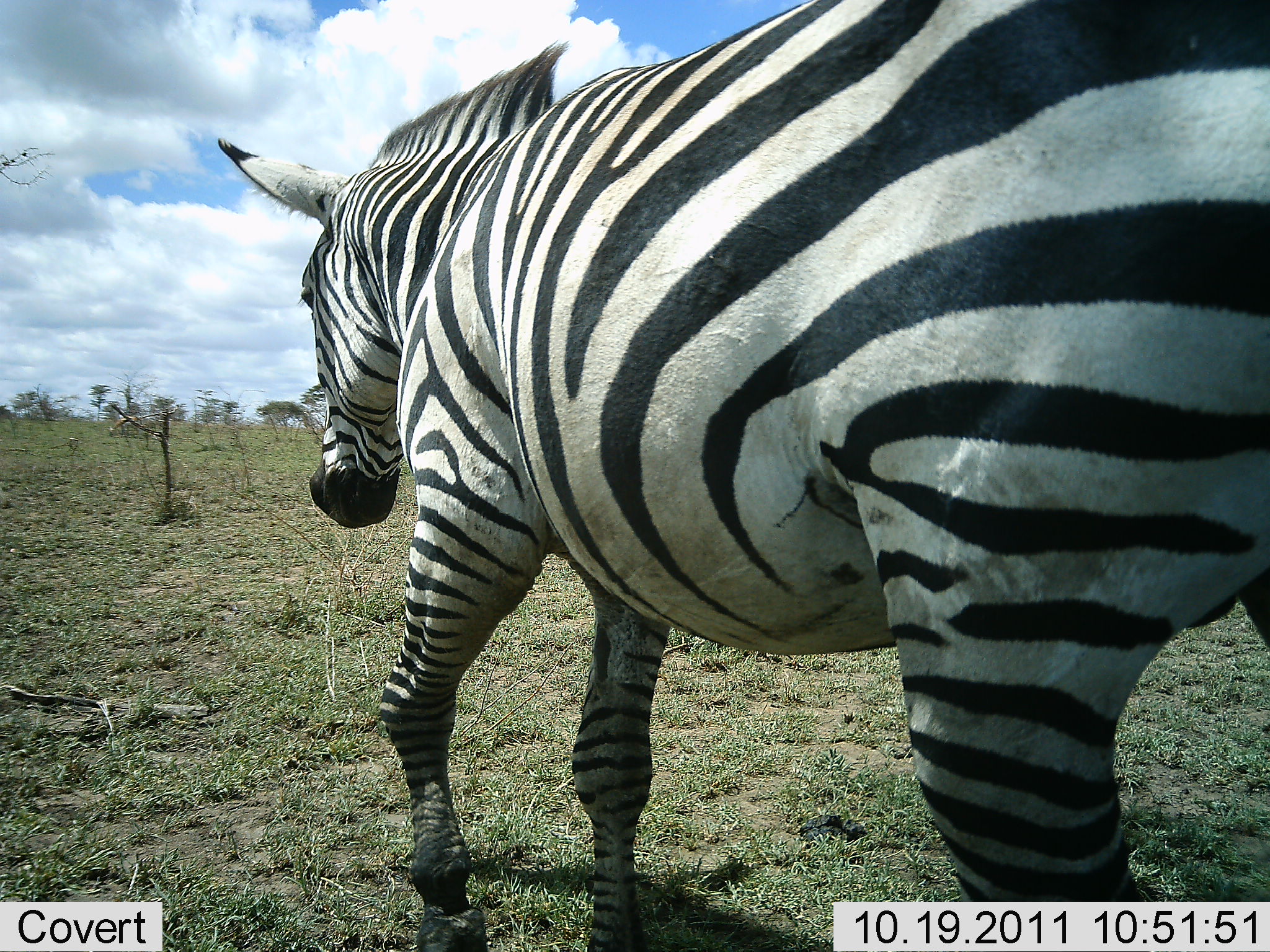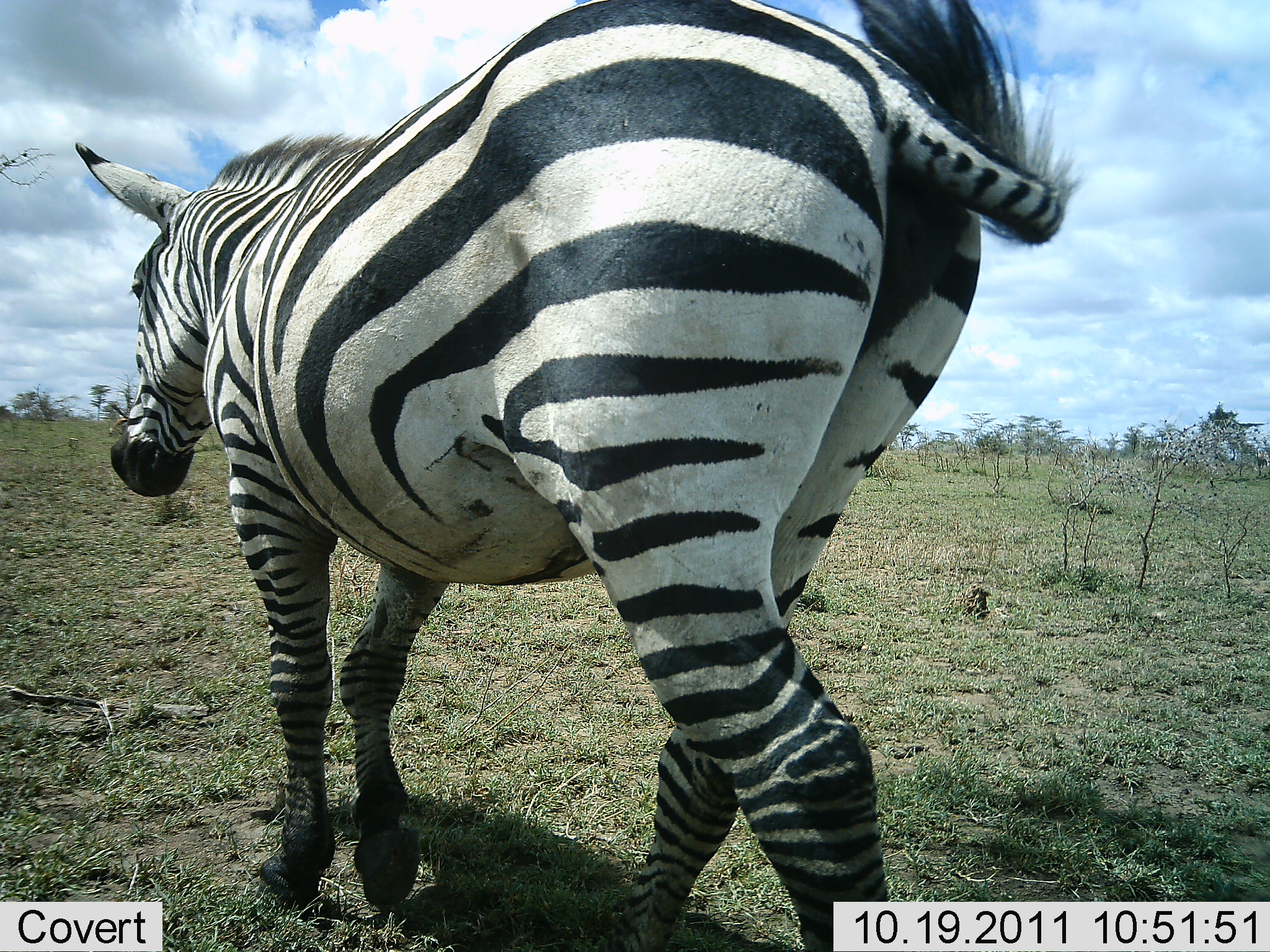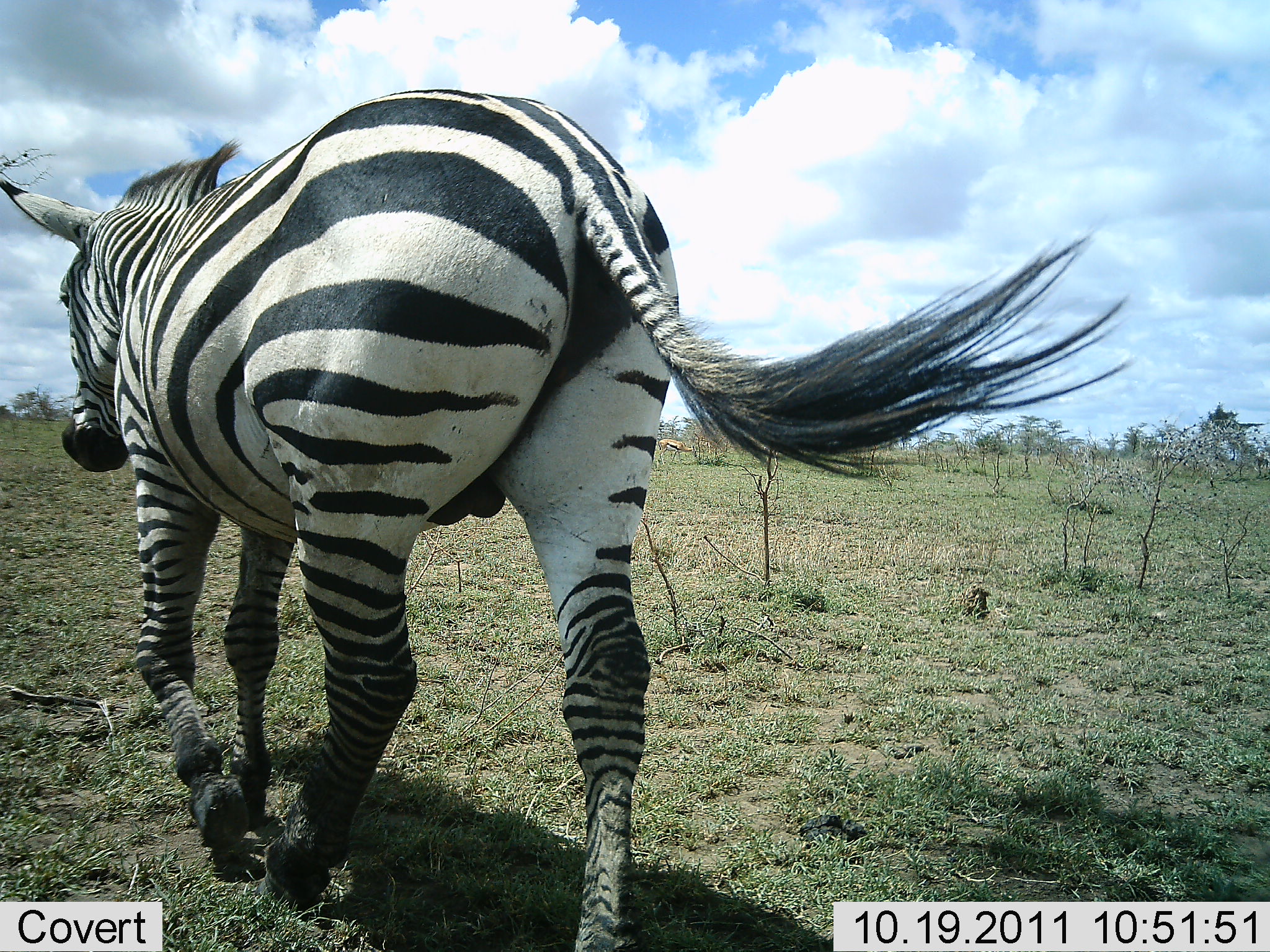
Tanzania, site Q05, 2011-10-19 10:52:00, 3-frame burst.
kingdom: Animalia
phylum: Chordata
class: Mammalia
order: Perissodactyla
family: Equidae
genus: Equus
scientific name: Equus quagga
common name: plains zebra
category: zebra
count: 1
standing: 0%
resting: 0%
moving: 100%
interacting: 0%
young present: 0%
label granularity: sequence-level